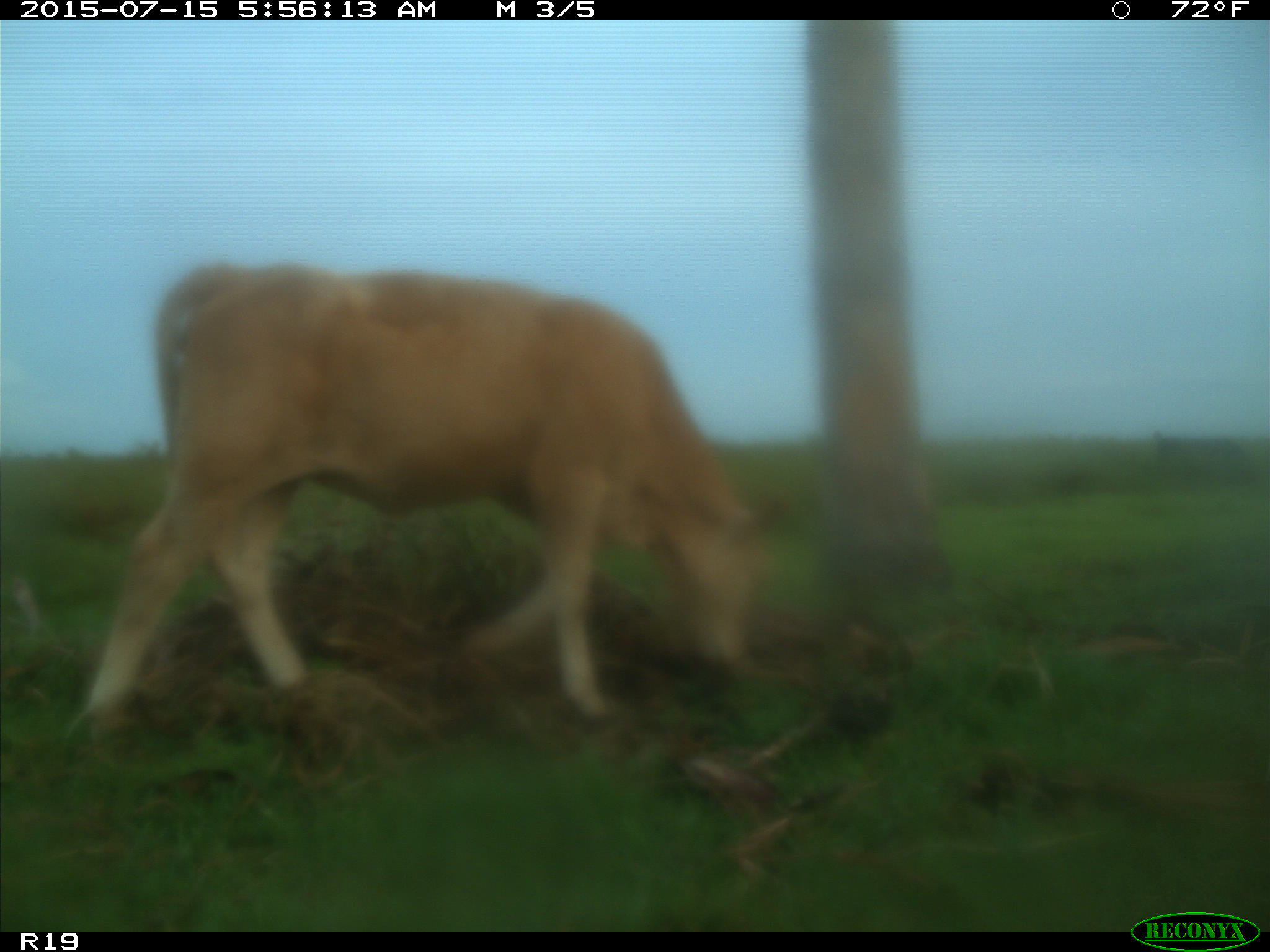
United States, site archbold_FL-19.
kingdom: Animalia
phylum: Chordata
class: Mammalia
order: Artiodactyla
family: Bovidae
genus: Bos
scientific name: Bos taurus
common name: domestic cow